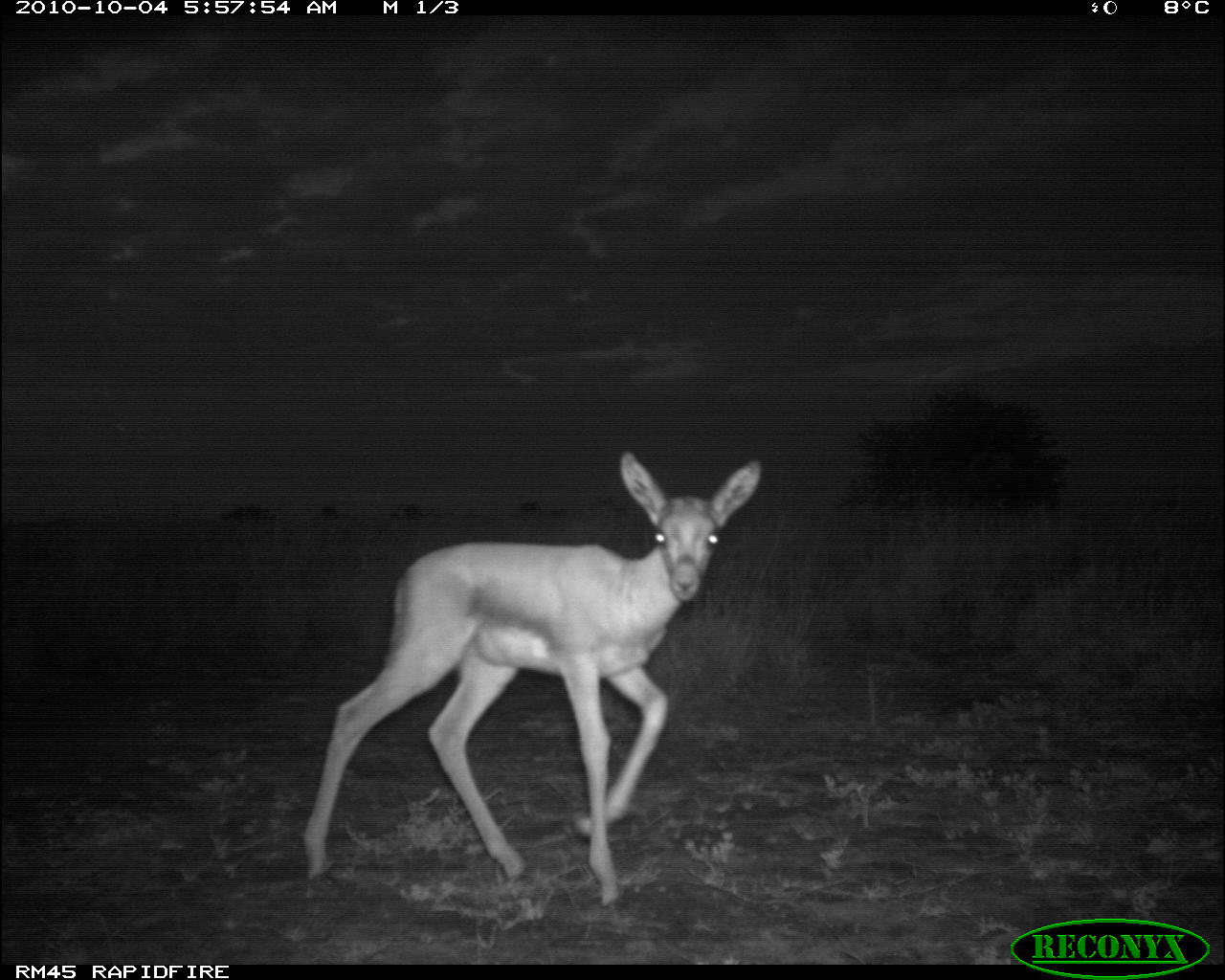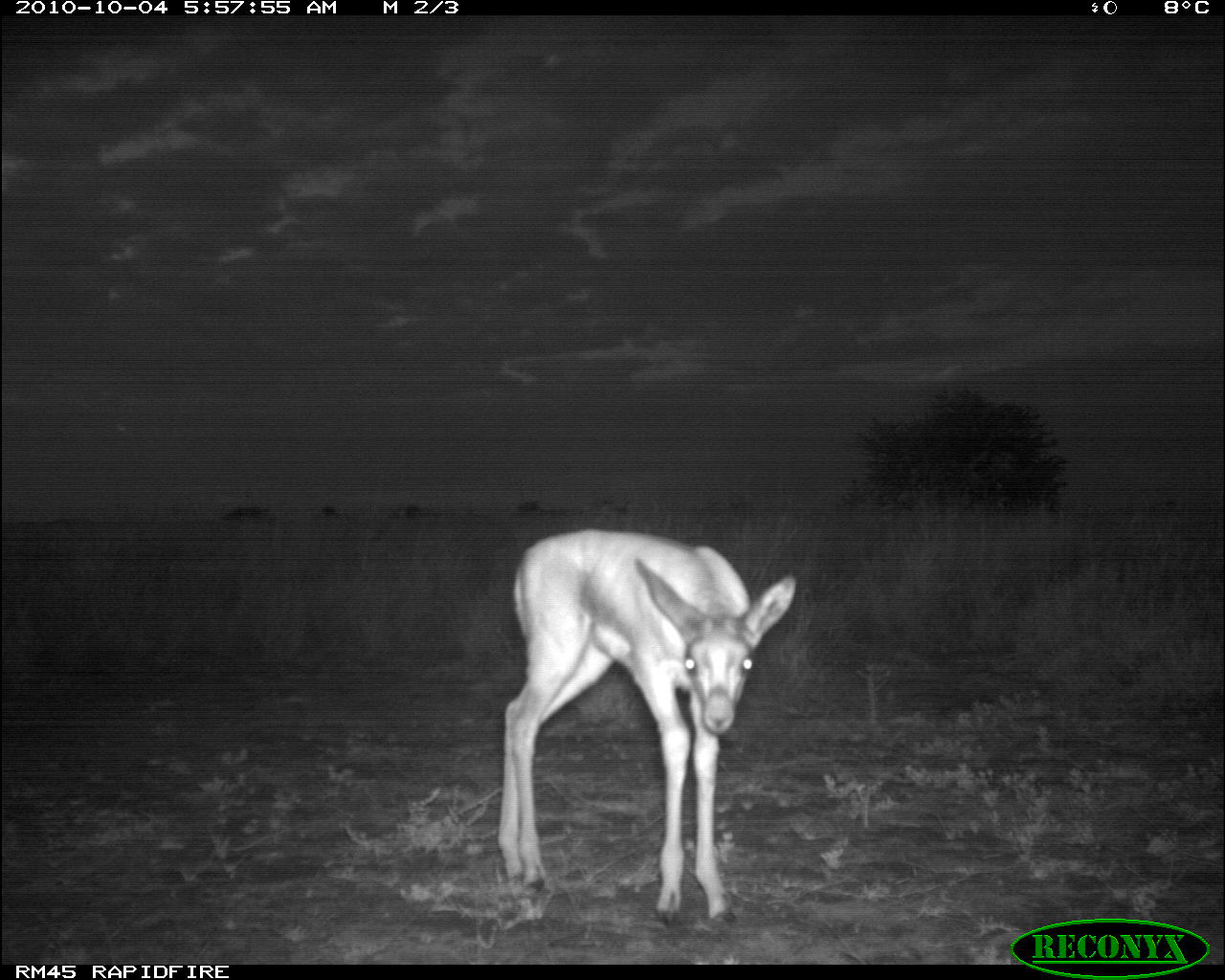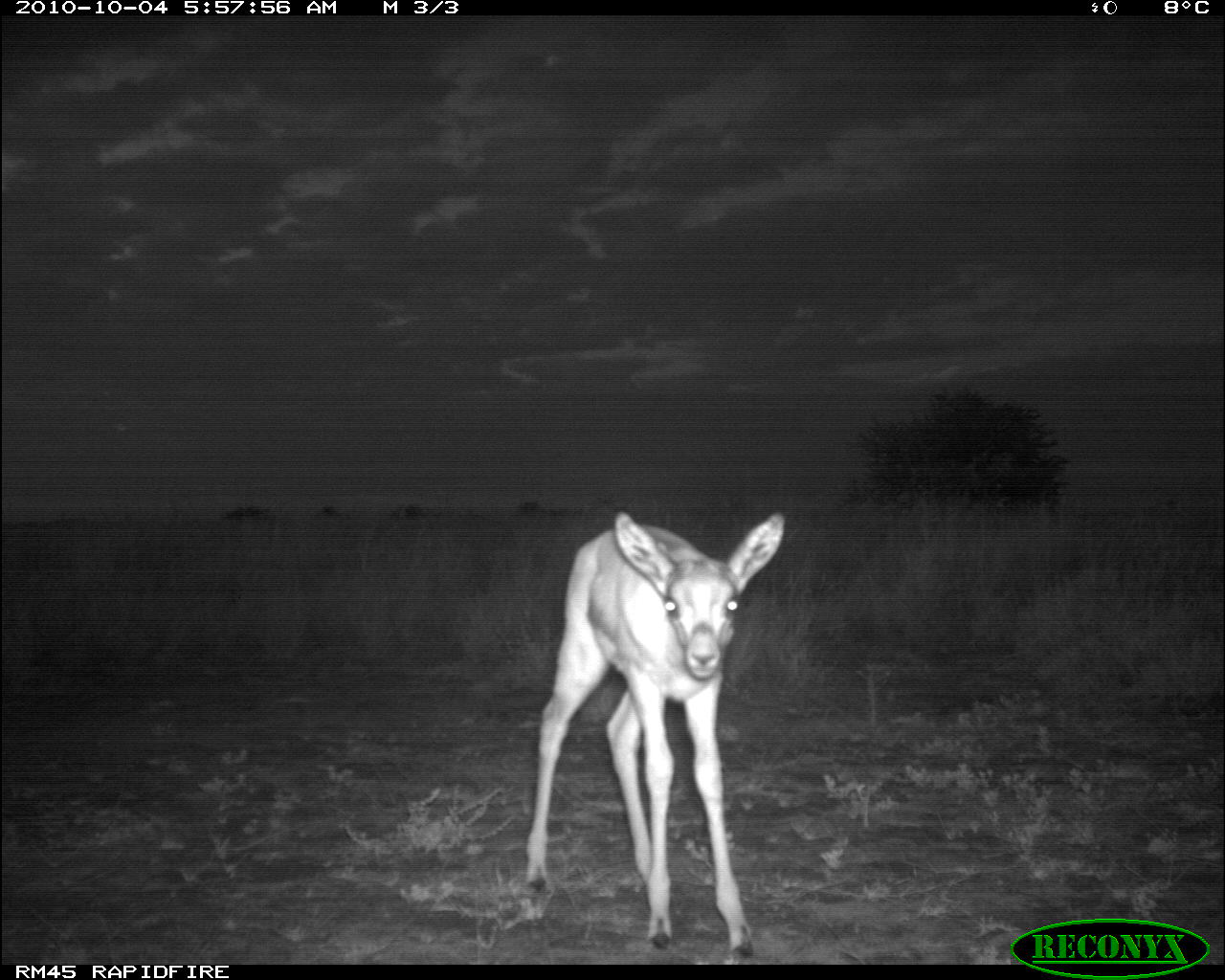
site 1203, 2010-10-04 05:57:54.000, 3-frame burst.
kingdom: Animalia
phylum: Chordata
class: Mammalia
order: Artiodactyla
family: Bovidae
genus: Nanger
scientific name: Nanger granti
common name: grant's gazelle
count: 1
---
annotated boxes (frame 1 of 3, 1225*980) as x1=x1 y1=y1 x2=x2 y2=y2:
nanger granti: x1=295 y1=446 x2=764 y2=903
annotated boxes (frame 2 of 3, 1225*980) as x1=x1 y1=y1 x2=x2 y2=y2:
nanger granti: x1=493 y1=523 x2=799 y2=925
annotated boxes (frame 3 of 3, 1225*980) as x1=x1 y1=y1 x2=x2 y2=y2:
nanger granti: x1=516 y1=509 x2=790 y2=956